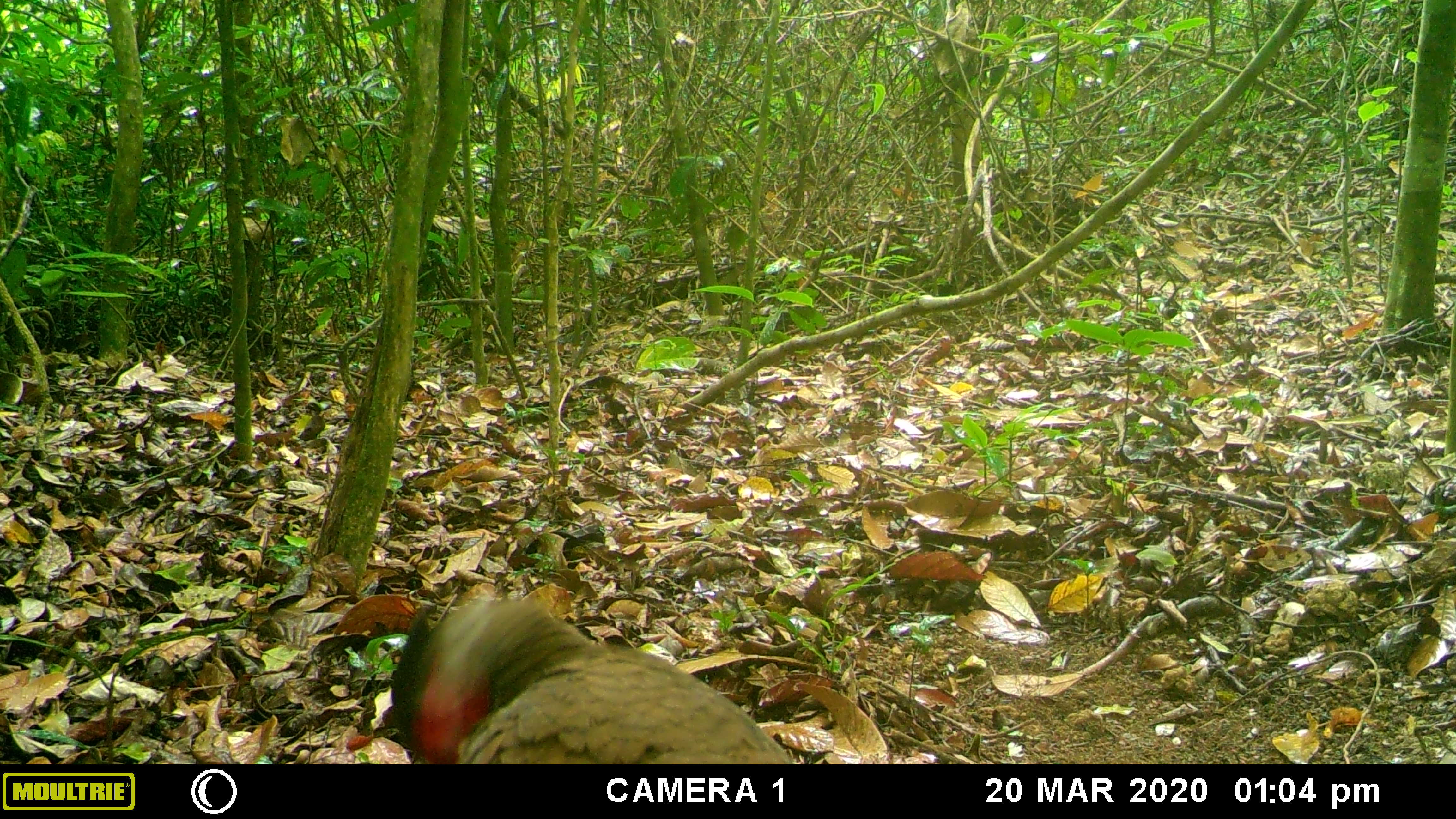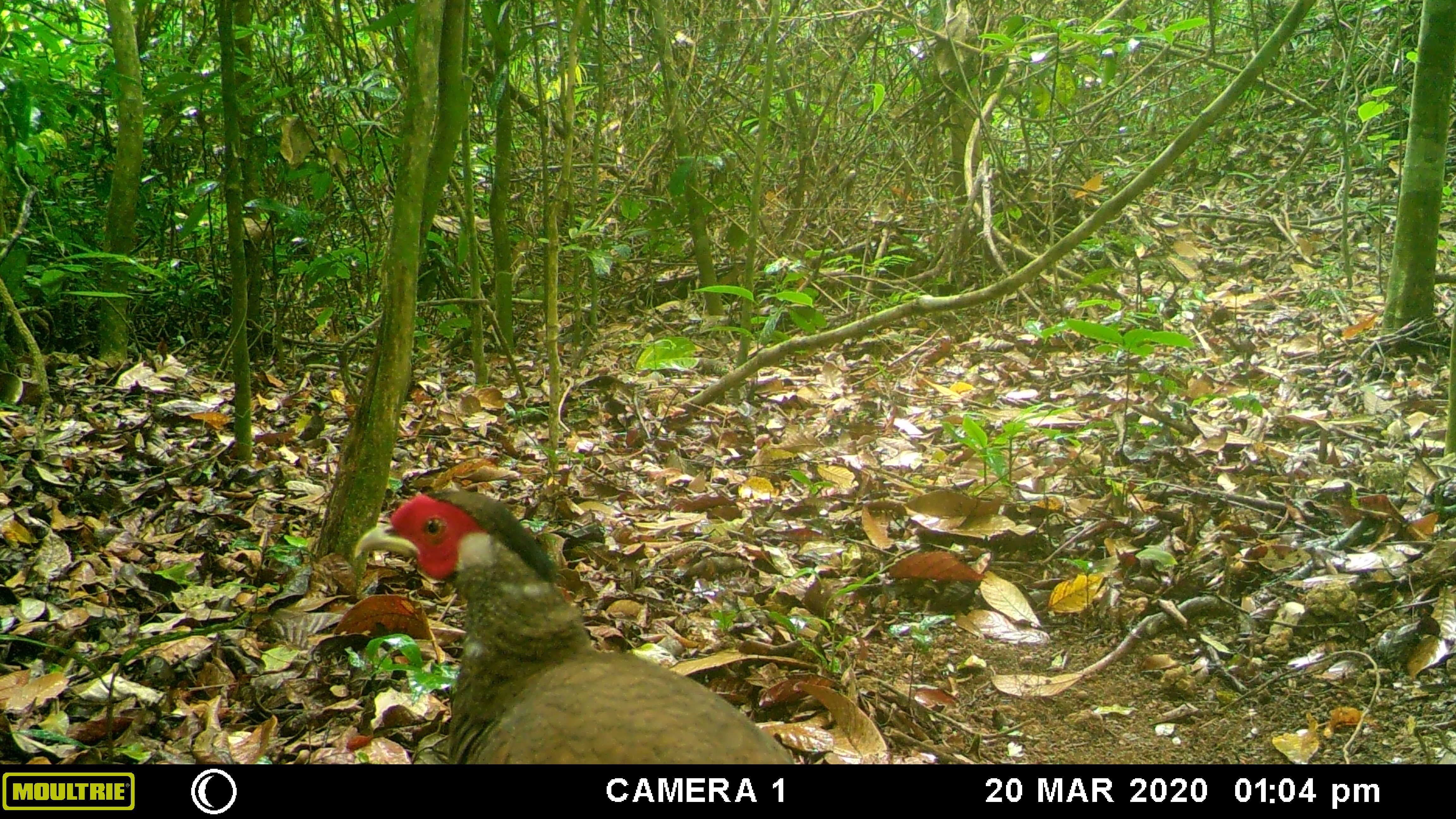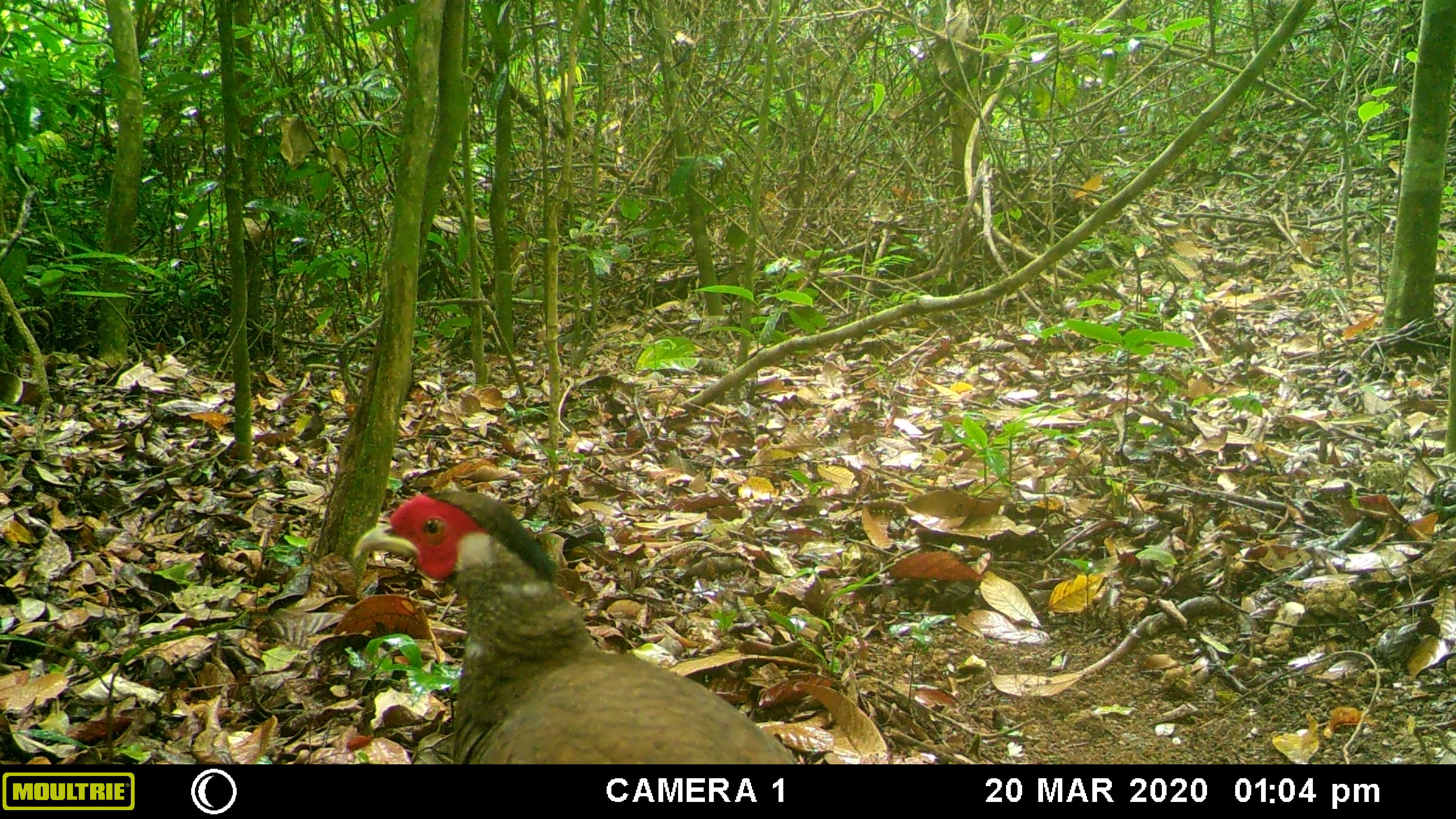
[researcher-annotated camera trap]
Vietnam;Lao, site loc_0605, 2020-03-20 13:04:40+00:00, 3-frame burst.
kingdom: Animalia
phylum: Chordata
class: Aves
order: Galliformes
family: Phasianidae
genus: Lophura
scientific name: Lophura nycthemera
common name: silver pheasant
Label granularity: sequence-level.